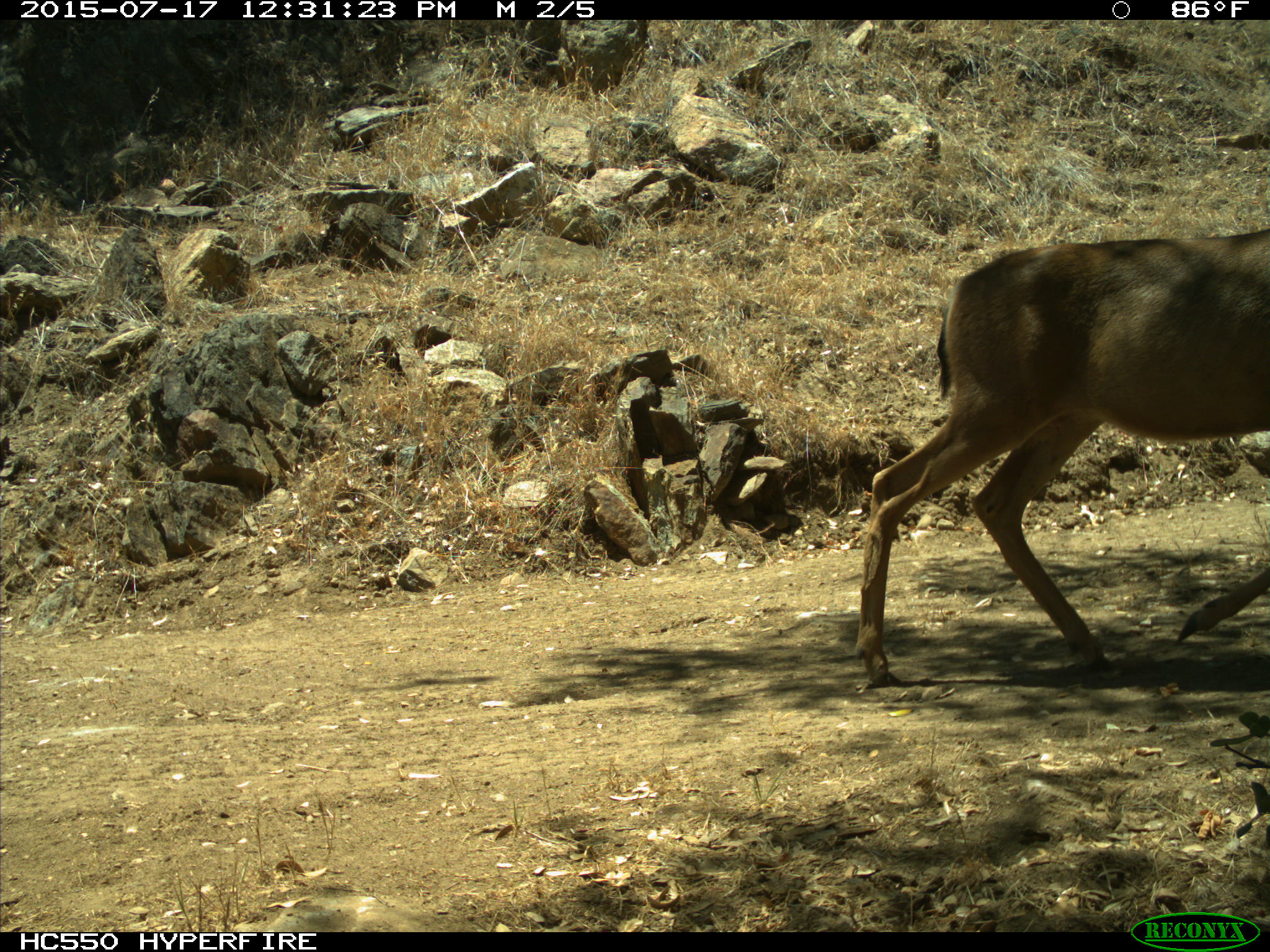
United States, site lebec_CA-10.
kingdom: Animalia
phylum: Chordata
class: Mammalia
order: Artiodactyla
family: Cervidae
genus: Odocoileus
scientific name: Odocoileus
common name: deer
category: unidentified deer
Unidentified deer (deer) (Odocoileus).